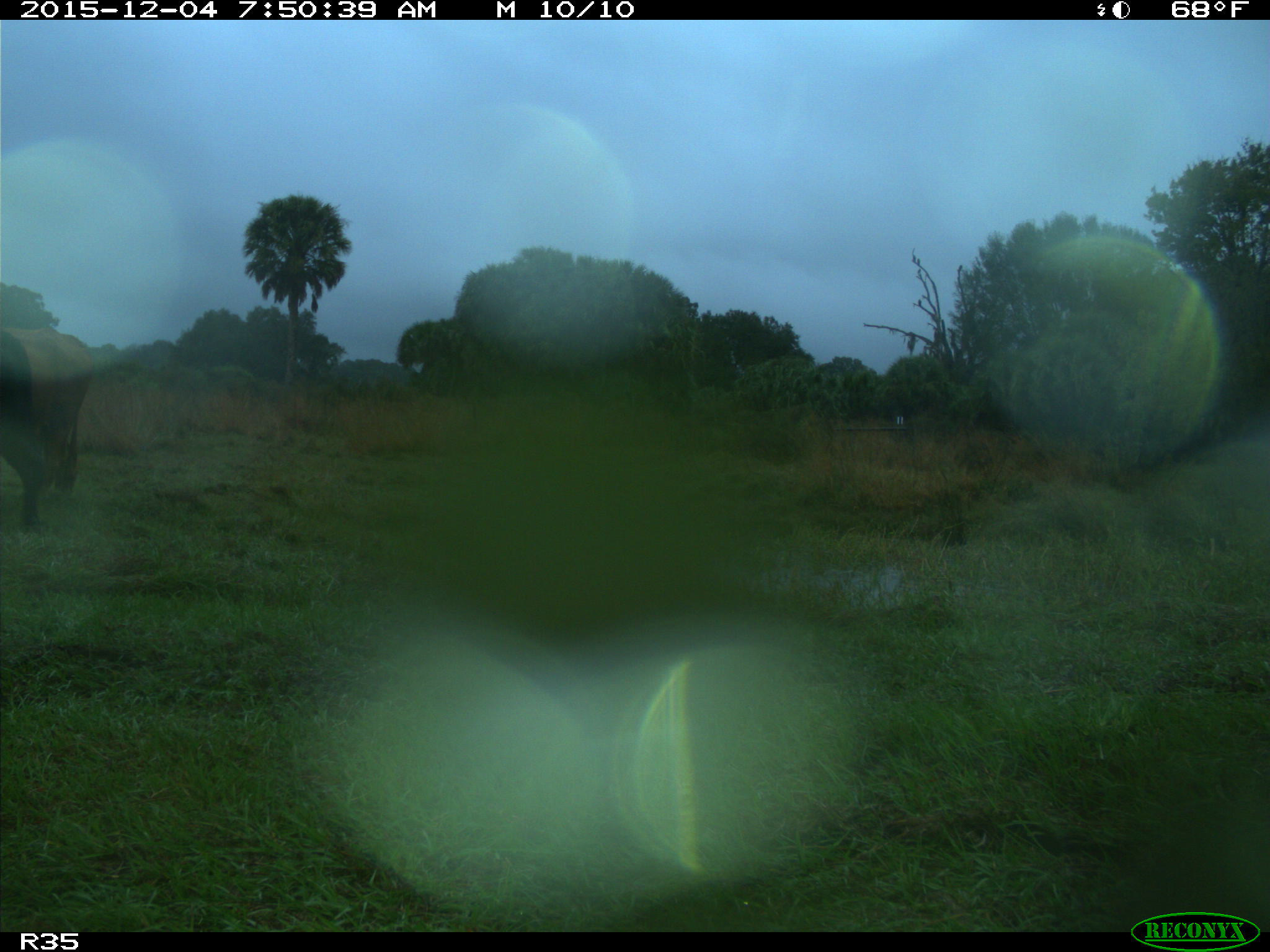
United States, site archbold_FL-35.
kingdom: Animalia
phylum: Chordata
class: Mammalia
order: Artiodactyla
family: Bovidae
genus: Bos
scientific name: Bos taurus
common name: domestic cow